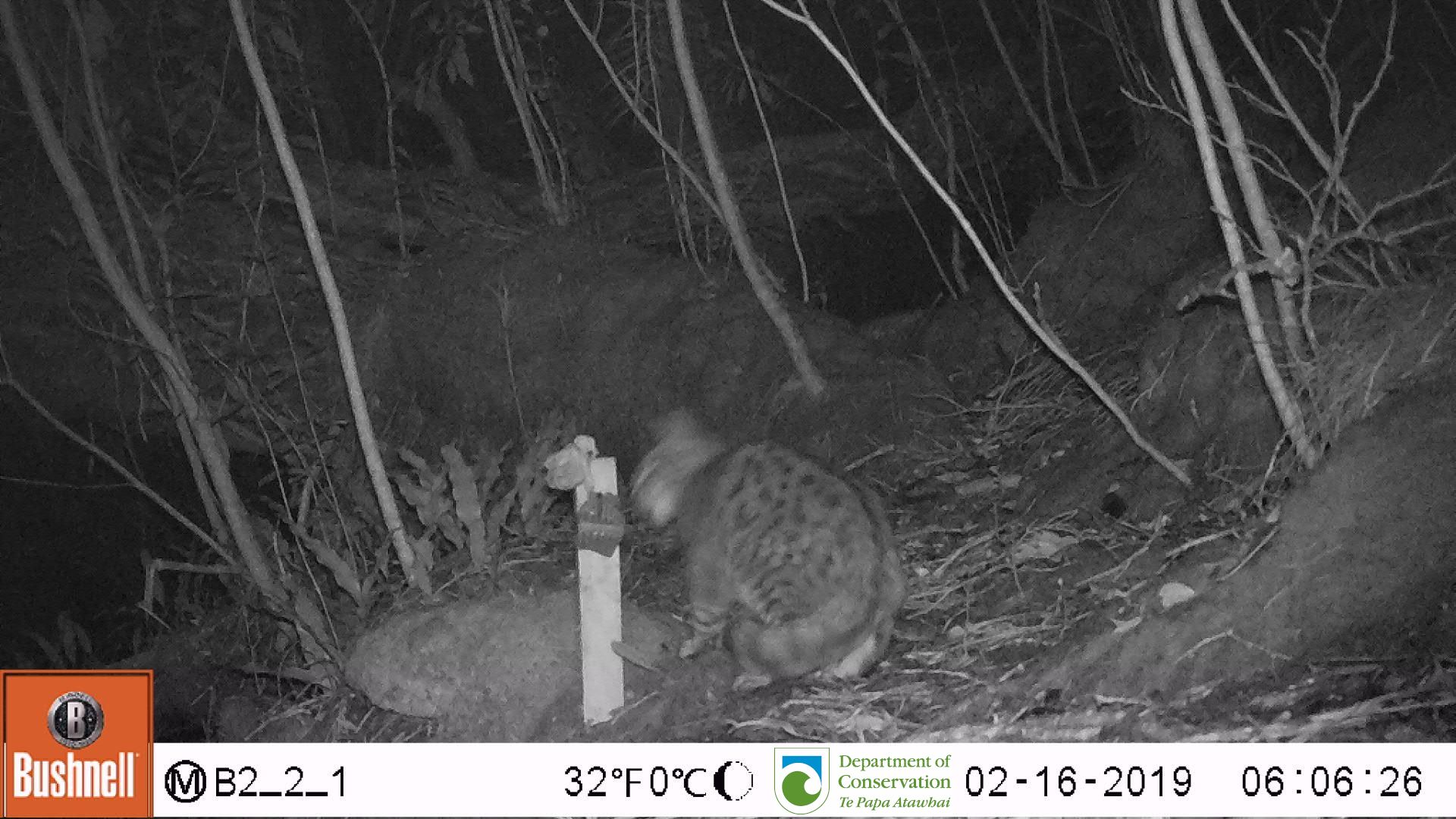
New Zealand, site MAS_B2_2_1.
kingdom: Animalia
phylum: Chordata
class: Mammalia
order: Carnivora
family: Felidae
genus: Felis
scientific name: Felis catus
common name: domestic cat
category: cat